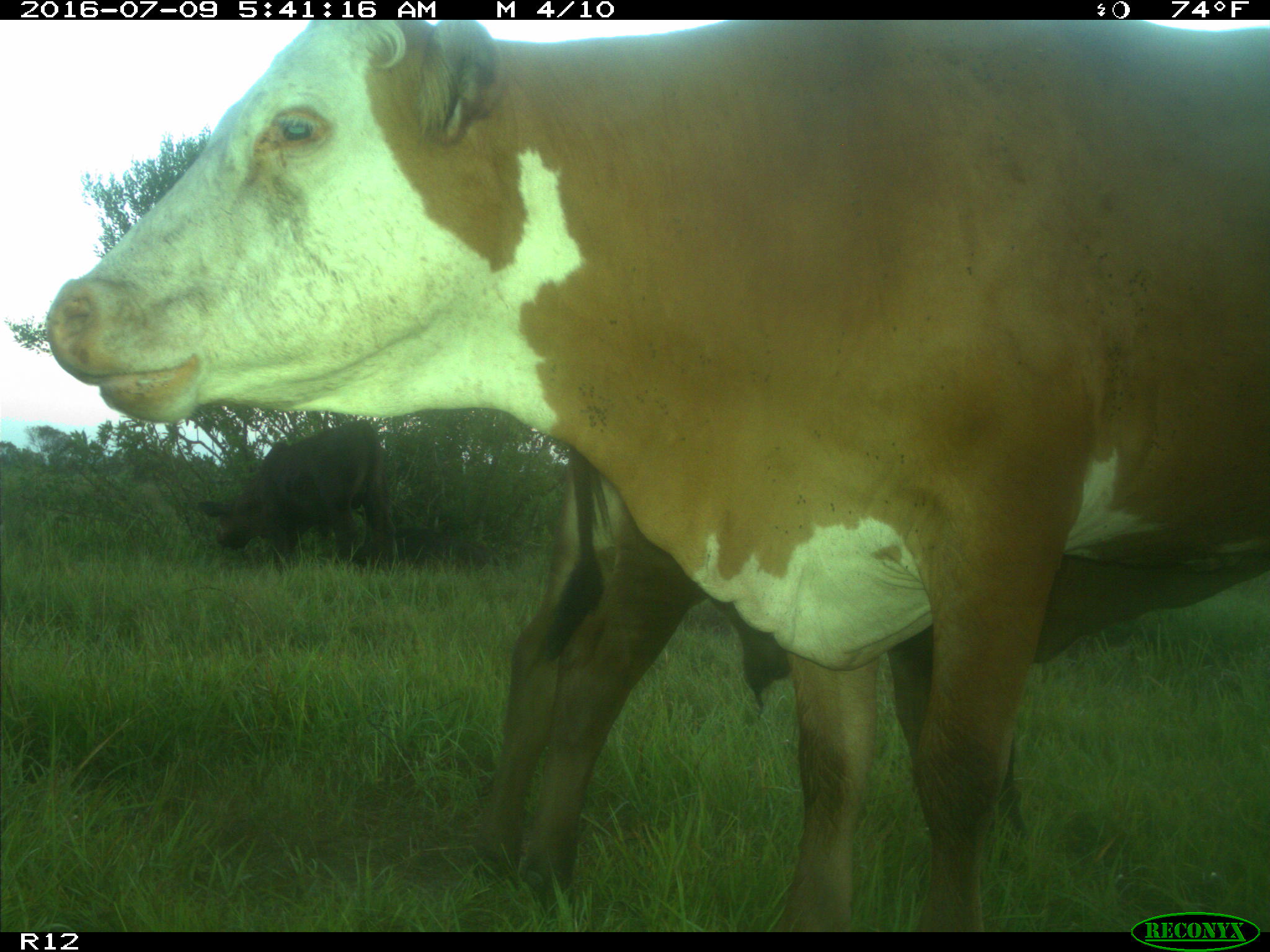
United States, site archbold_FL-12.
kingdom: Animalia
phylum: Chordata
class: Mammalia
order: Artiodactyla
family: Bovidae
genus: Bos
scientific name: Bos taurus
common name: domestic cow